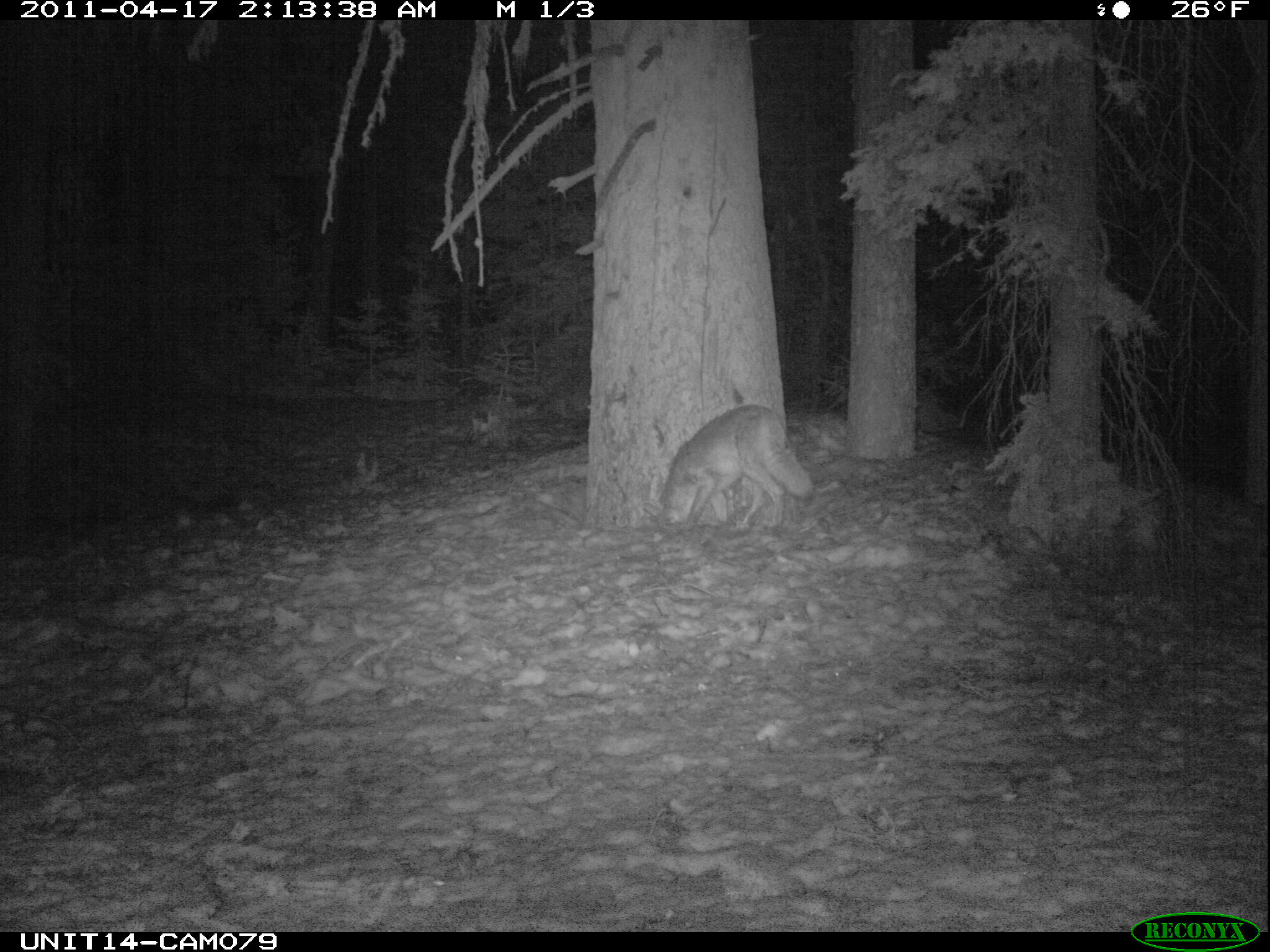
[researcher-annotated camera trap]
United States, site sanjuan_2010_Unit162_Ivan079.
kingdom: Animalia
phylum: Chordata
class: Mammalia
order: Carnivora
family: Canidae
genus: Canis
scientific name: Canis latrans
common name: coyote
Canis latrans (coyote).